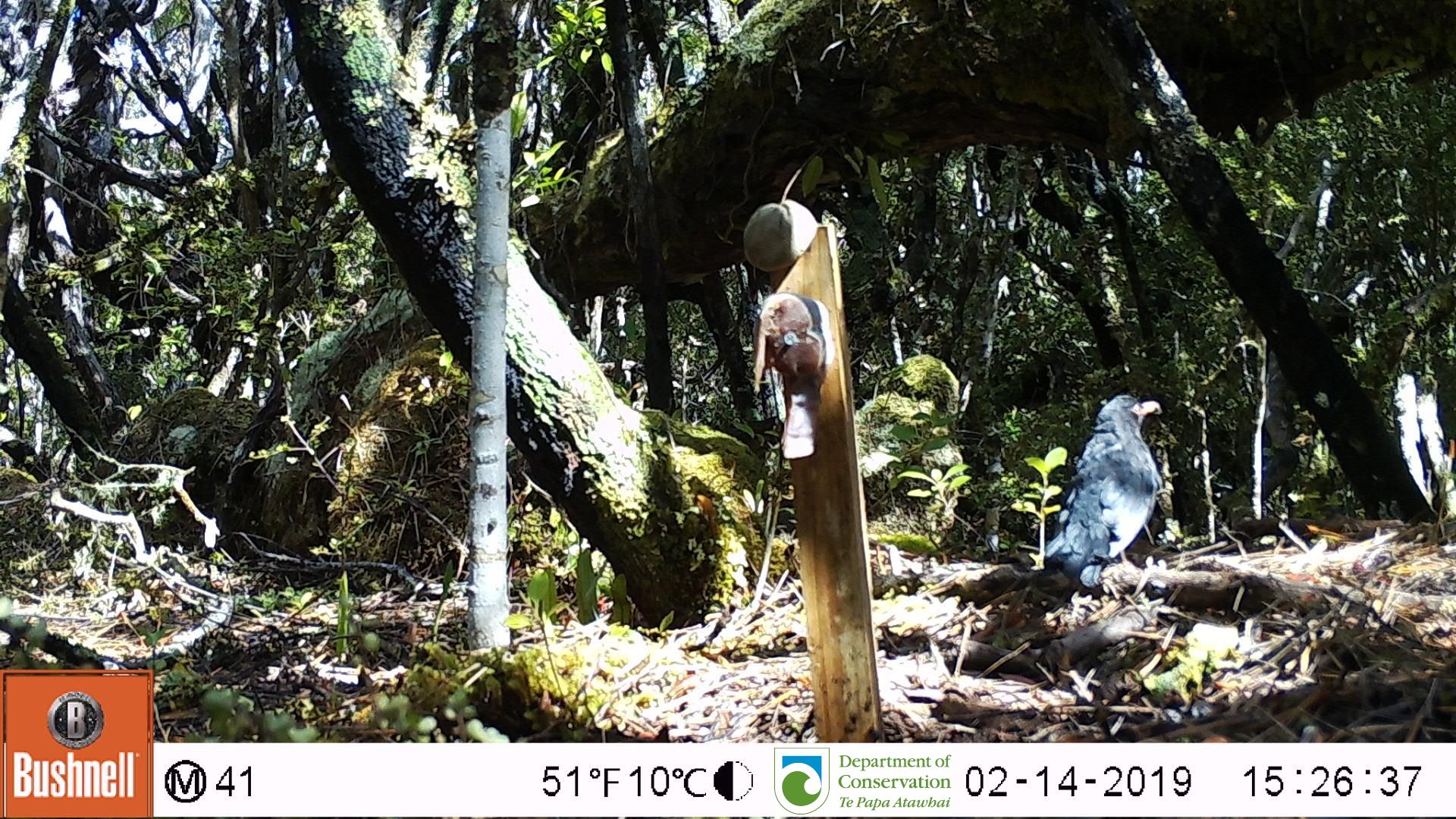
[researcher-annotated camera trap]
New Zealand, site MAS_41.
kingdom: Animalia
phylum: Chordata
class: Aves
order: Passeriformes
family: Turdidae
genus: Turdus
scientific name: Turdus merula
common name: eurasian blackbird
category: blackbird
Blackbird (eurasian blackbird) (Turdus merula).